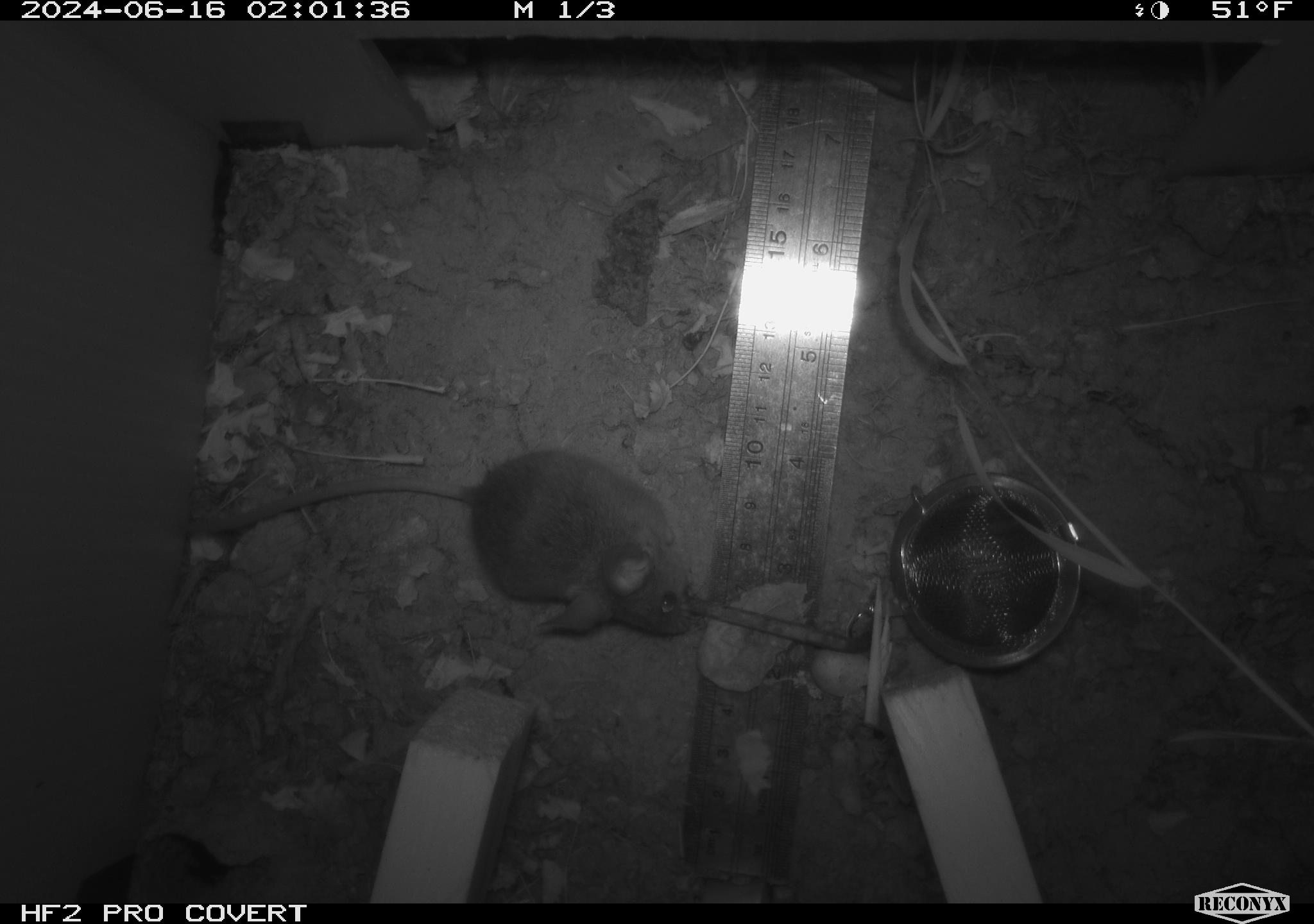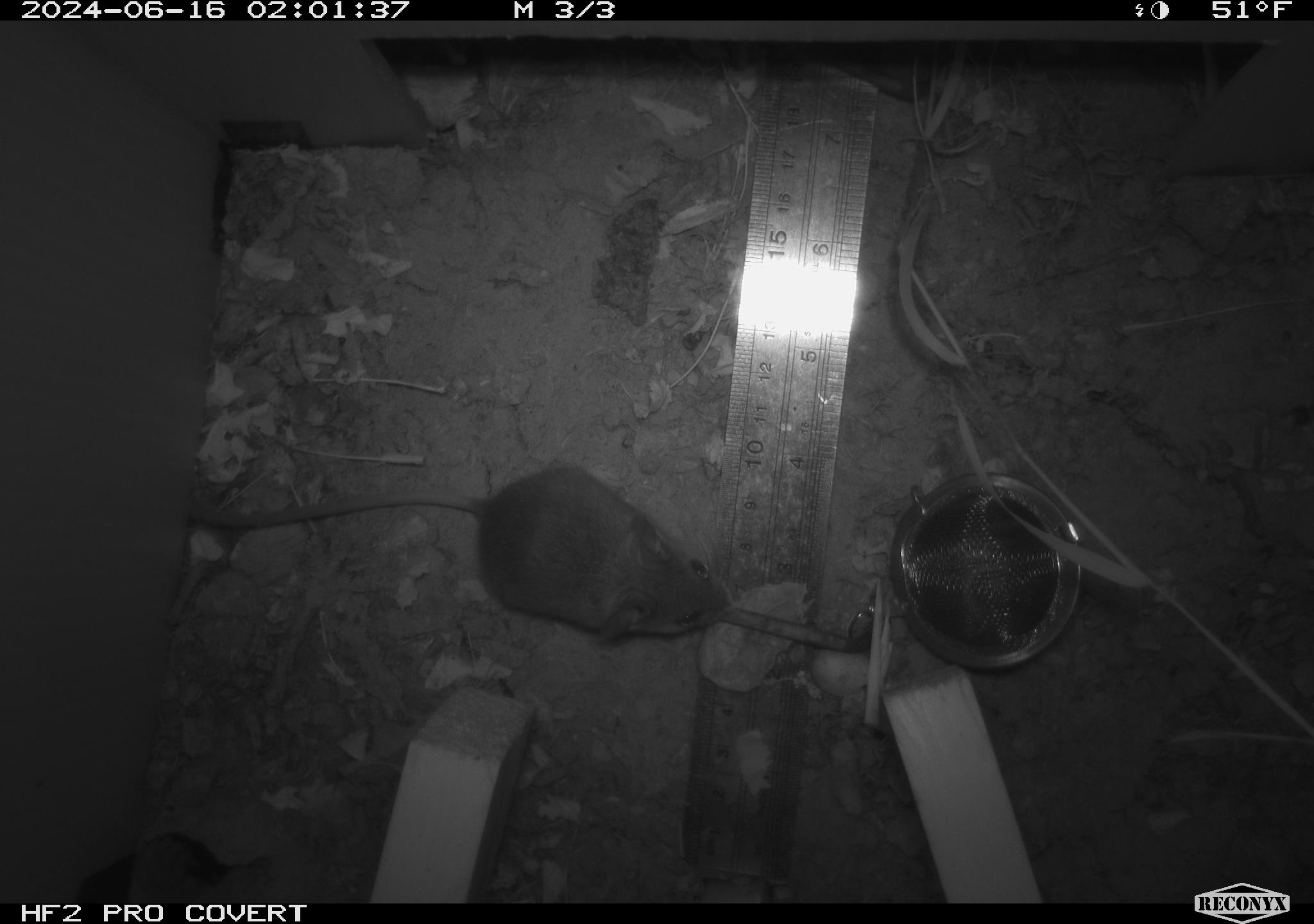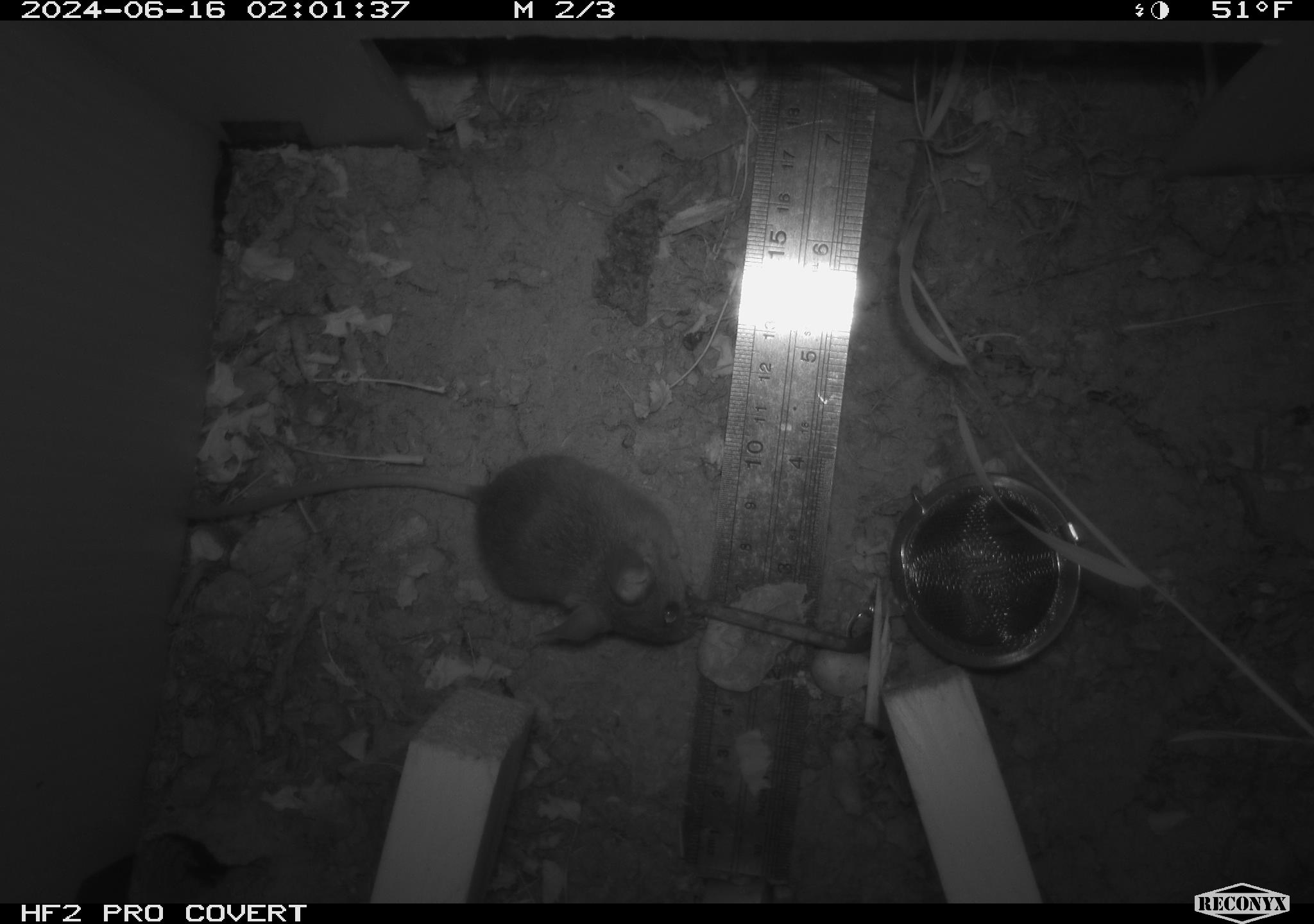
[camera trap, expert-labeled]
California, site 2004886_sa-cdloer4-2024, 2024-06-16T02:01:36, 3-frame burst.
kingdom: Animalia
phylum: Chordata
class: Mammalia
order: Rodentia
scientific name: Rodentia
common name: rodent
Rodent (Rodentia).